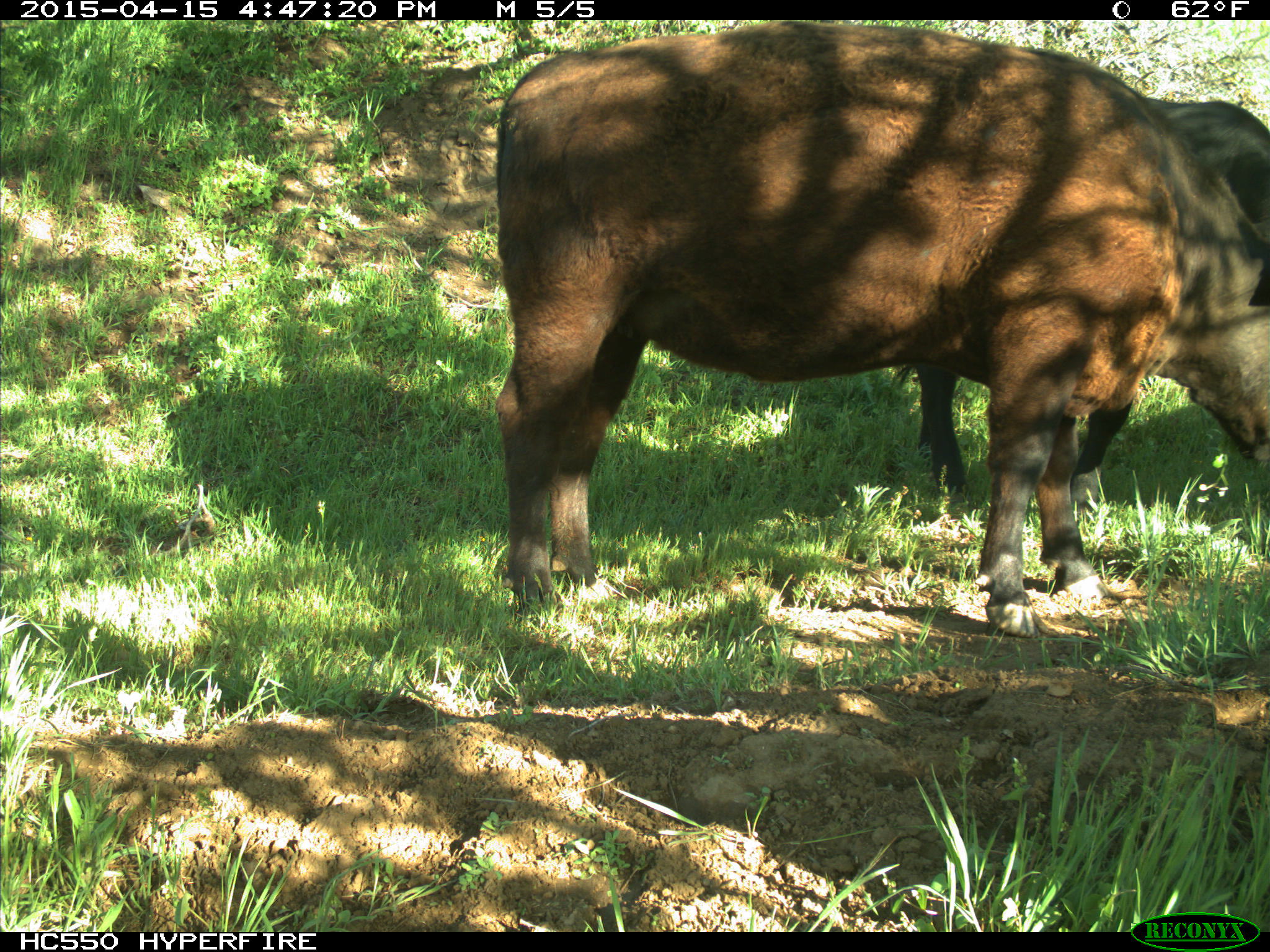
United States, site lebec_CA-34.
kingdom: Animalia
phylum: Chordata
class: Mammalia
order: Artiodactyla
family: Bovidae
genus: Bos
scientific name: Bos taurus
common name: domestic cow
Bos taurus (domestic cow).